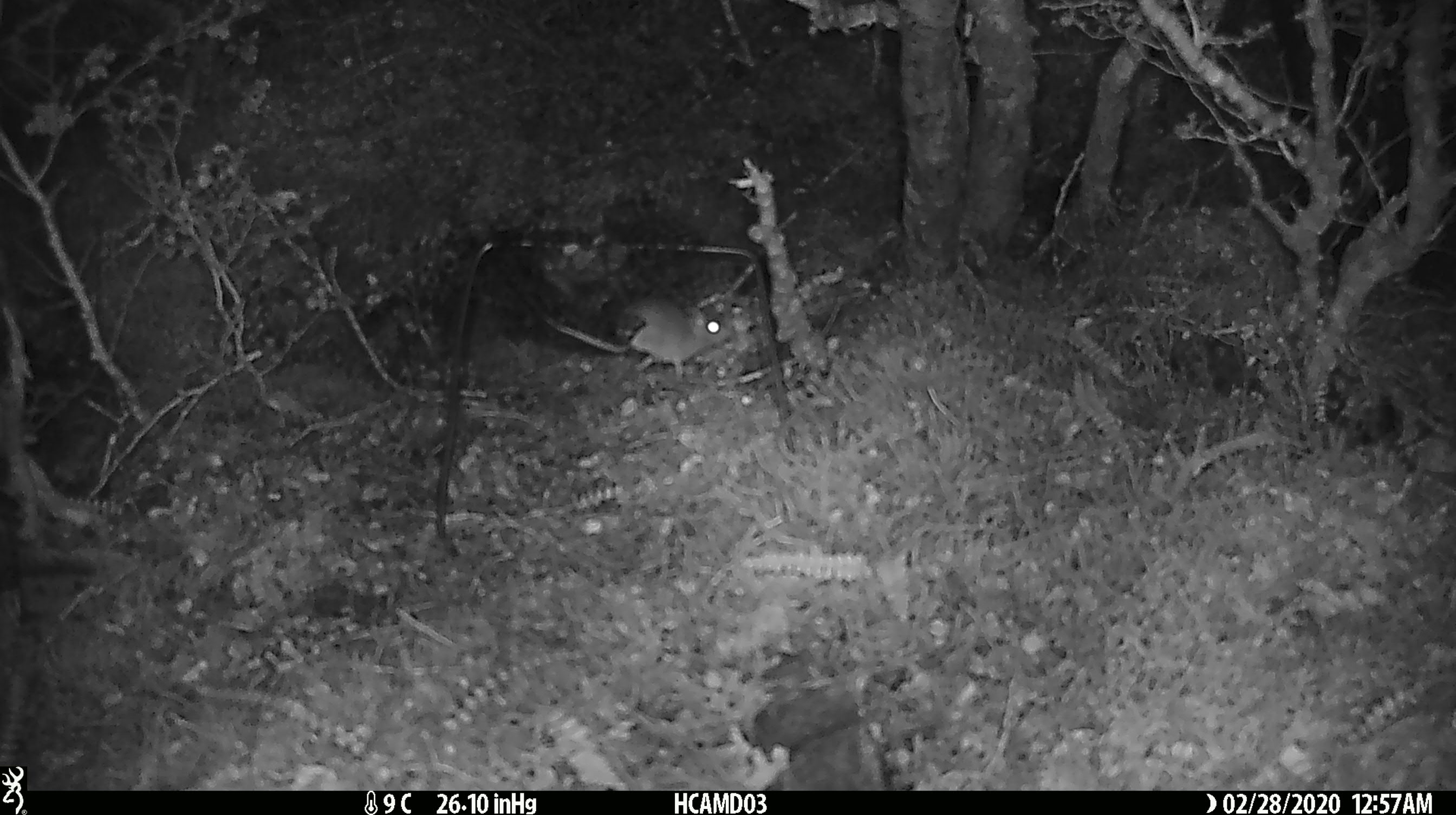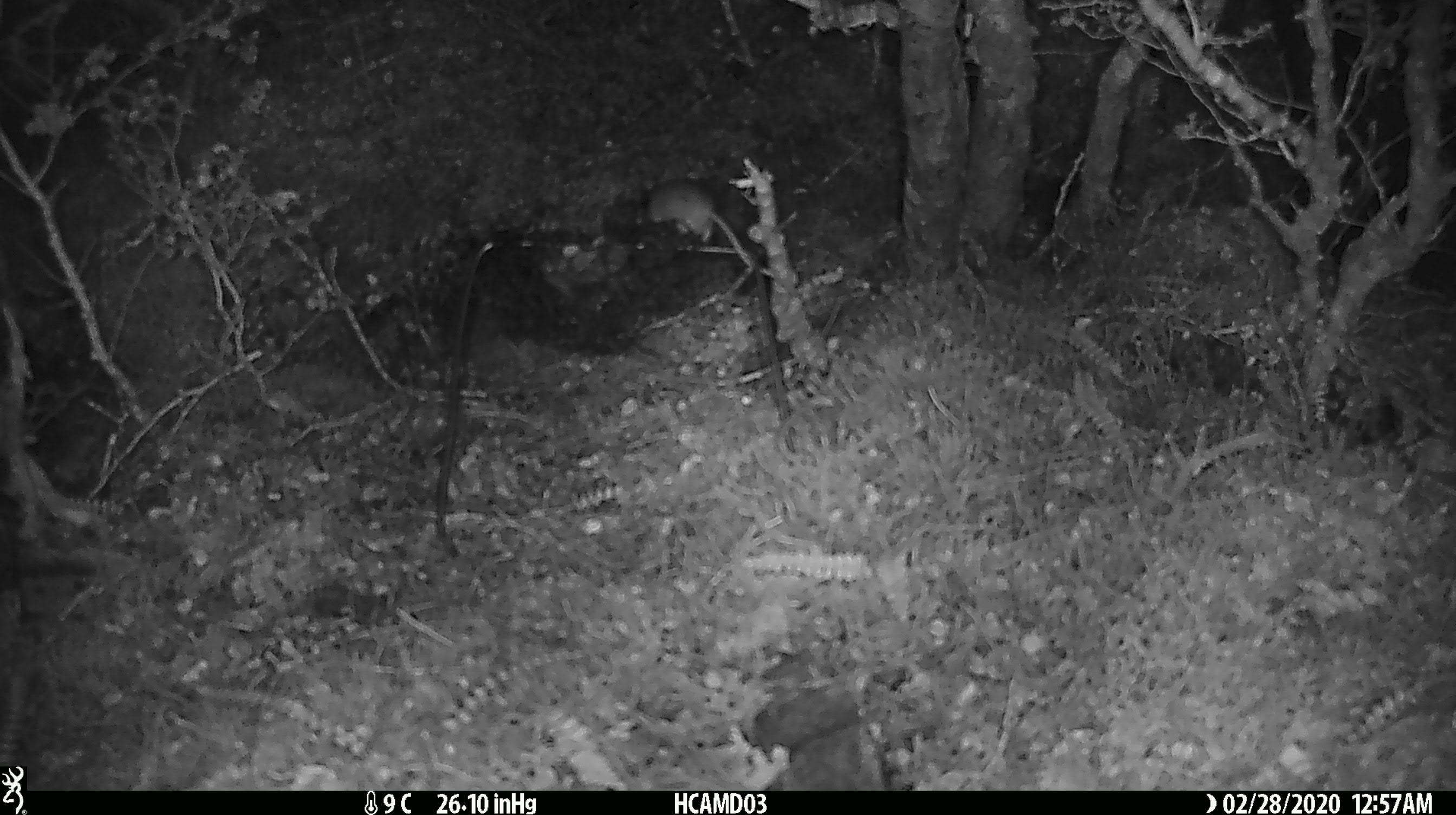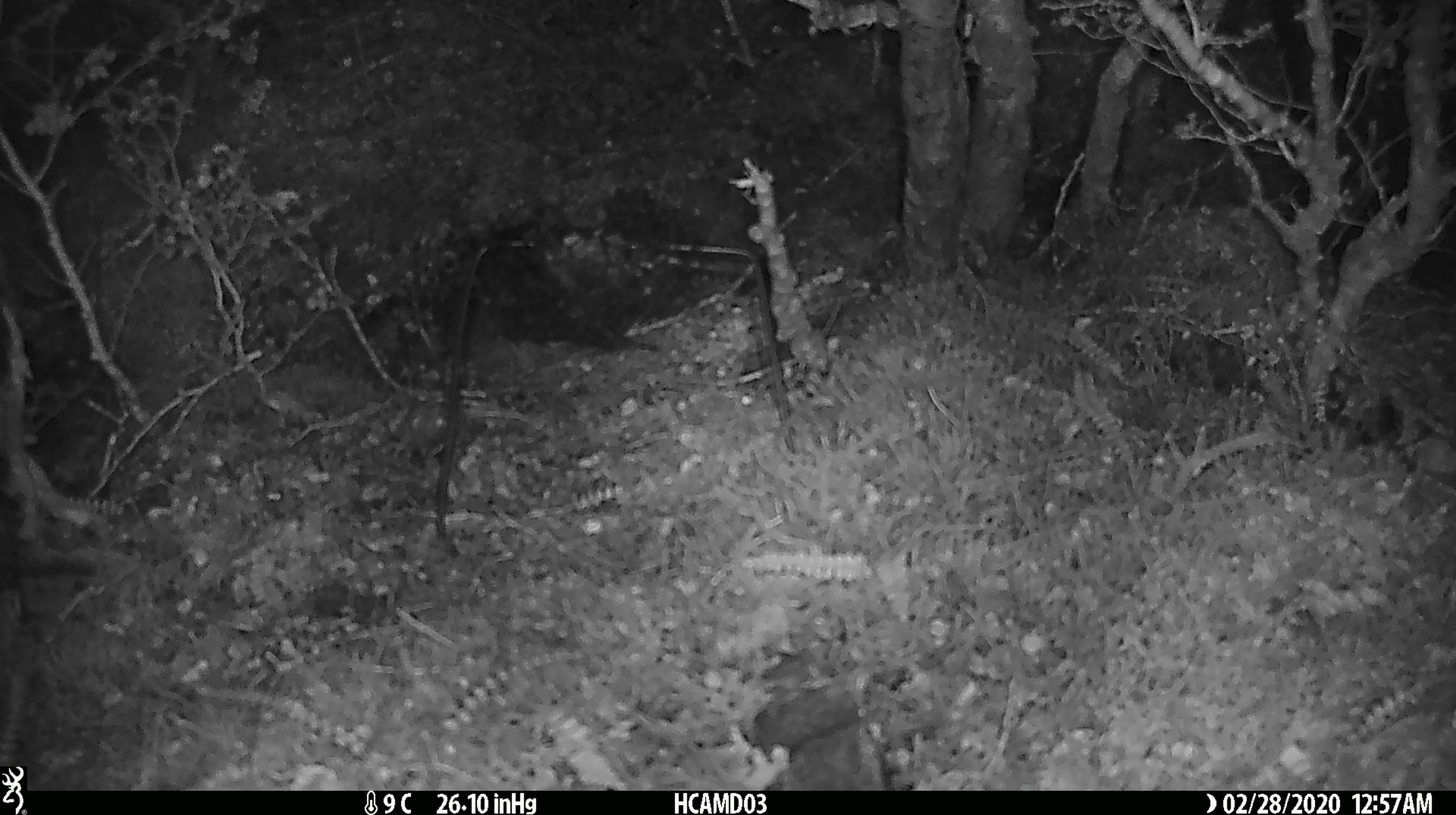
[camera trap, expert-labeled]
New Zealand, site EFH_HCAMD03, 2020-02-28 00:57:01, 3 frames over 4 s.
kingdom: Animalia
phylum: Chordata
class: Mammalia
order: Rodentia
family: Muridae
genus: Mus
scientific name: Mus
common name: mouse